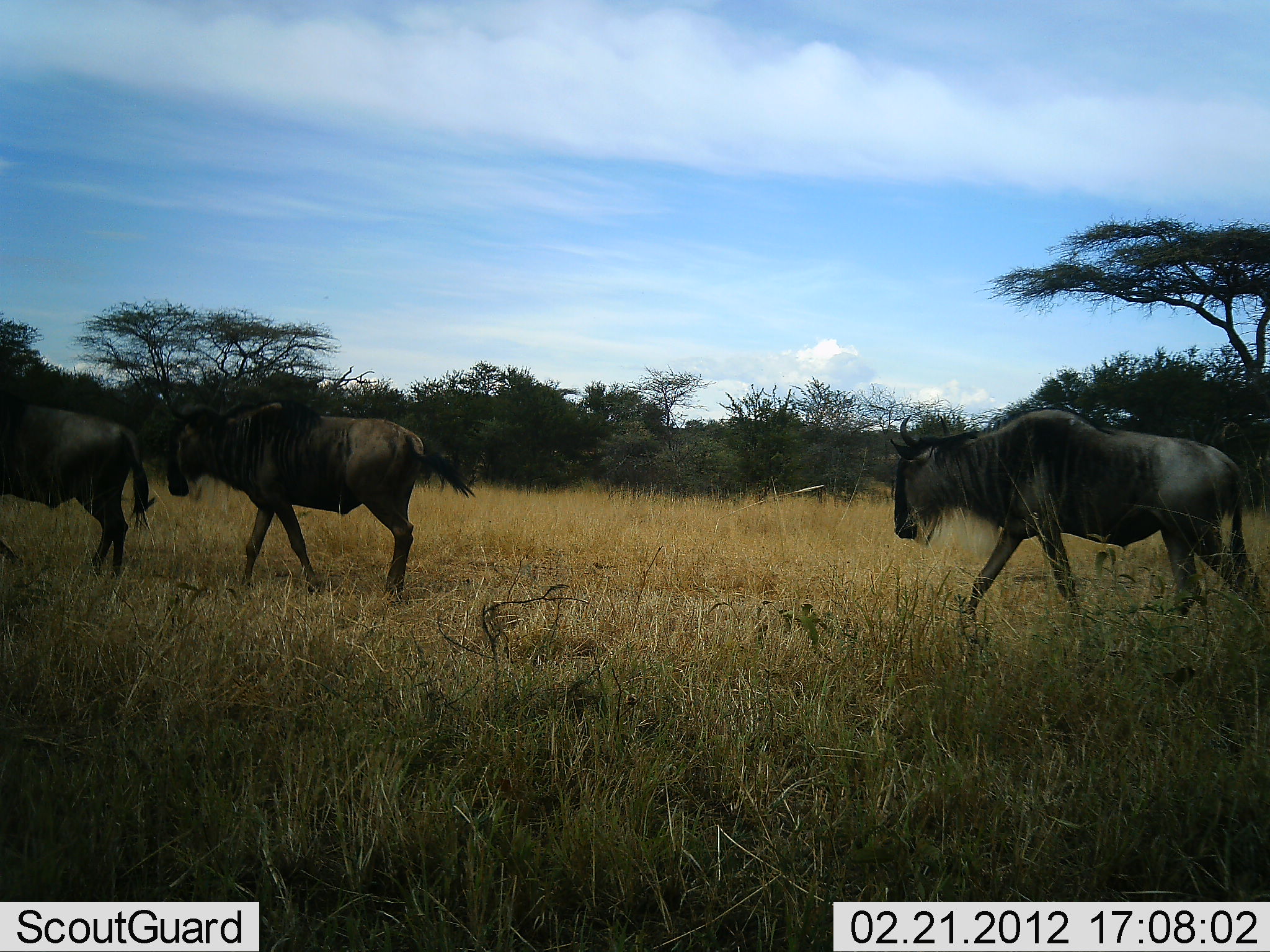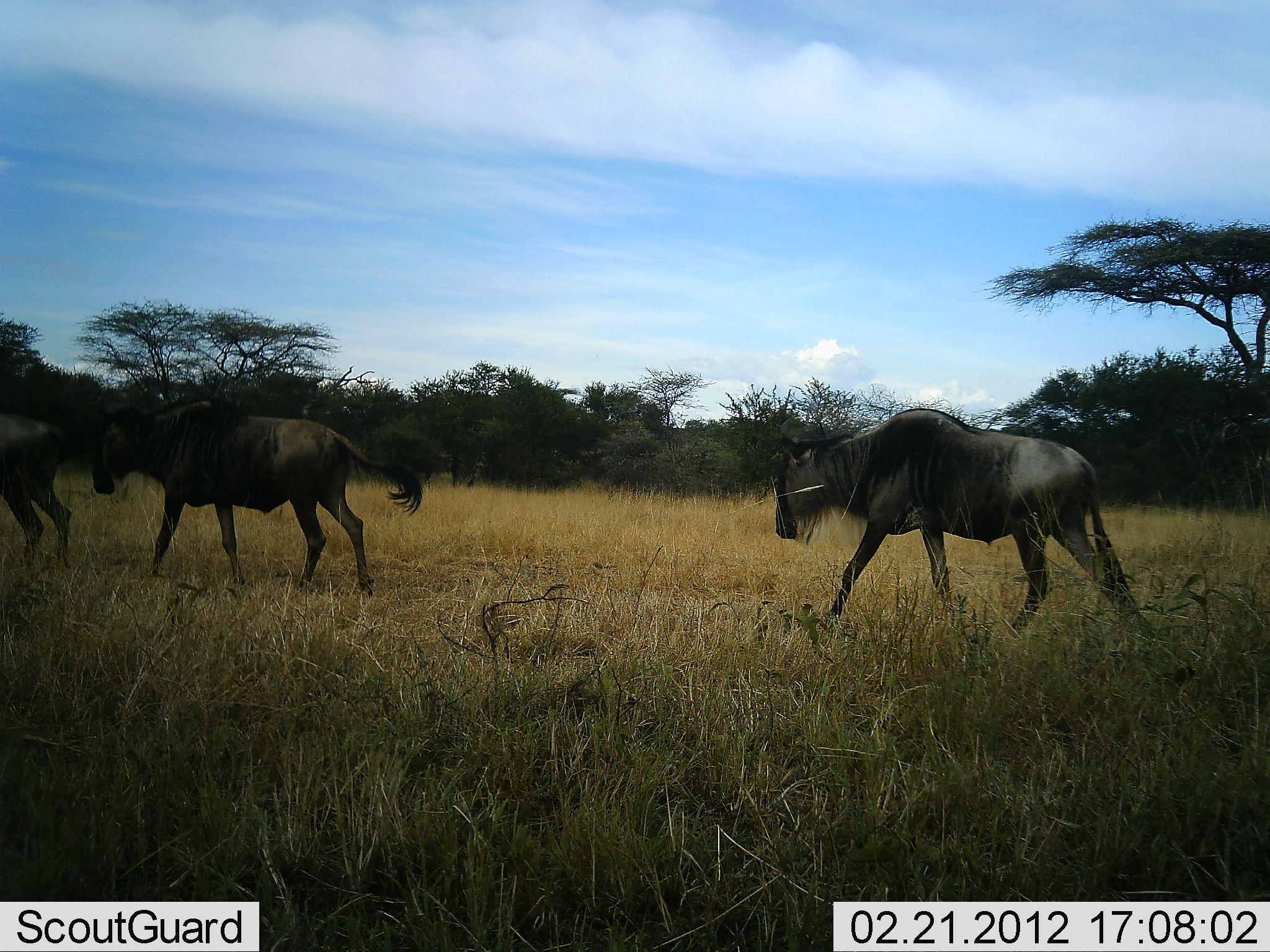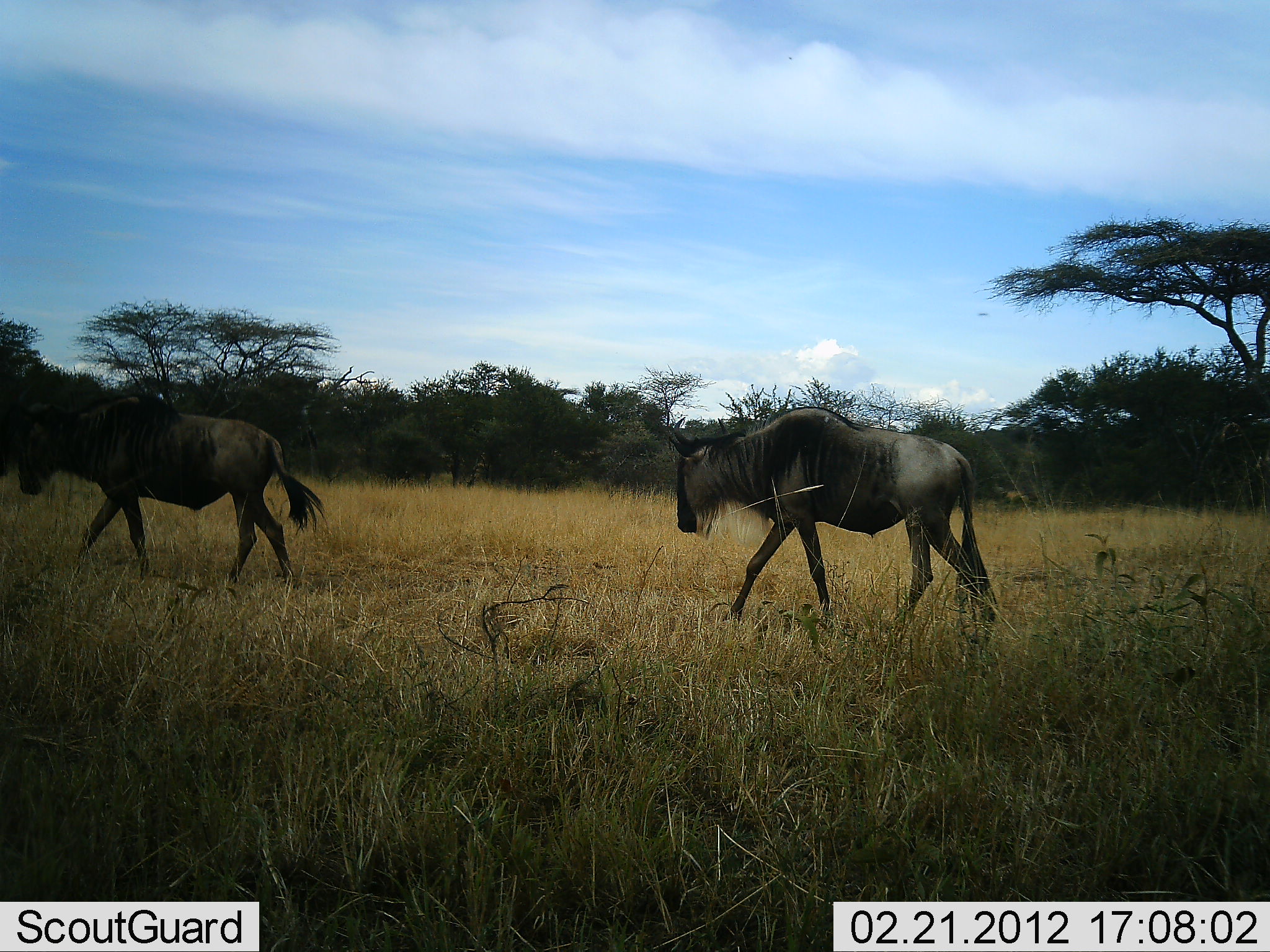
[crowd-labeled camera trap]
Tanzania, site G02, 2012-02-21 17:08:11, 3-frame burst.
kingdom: Animalia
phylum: Chordata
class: Mammalia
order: Artiodactyla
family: Bovidae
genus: Connochaetes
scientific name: Connochaetes taurinus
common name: blue wildebeest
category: wildebeest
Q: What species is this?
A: Wildebeest (blue wildebeest) (Connochaetes taurinus).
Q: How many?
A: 3.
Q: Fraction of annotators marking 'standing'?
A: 0%.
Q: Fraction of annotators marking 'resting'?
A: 0%.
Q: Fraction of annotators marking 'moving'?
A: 100%.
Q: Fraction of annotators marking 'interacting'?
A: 0%.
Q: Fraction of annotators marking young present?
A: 0%.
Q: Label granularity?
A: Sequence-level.